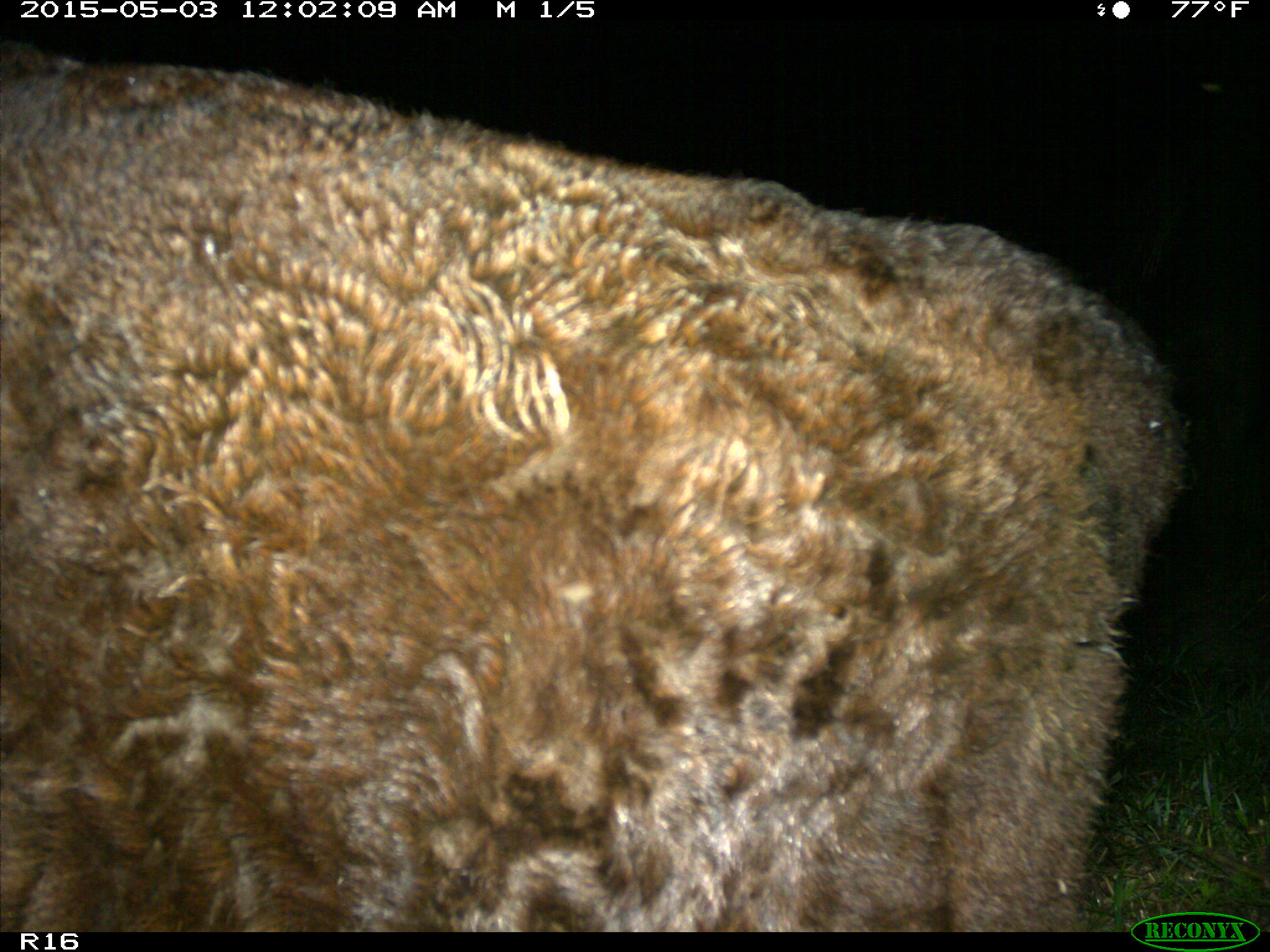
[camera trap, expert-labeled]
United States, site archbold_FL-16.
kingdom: Animalia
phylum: Chordata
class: Mammalia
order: Artiodactyla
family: Bovidae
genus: Bos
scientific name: Bos taurus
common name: domestic cow